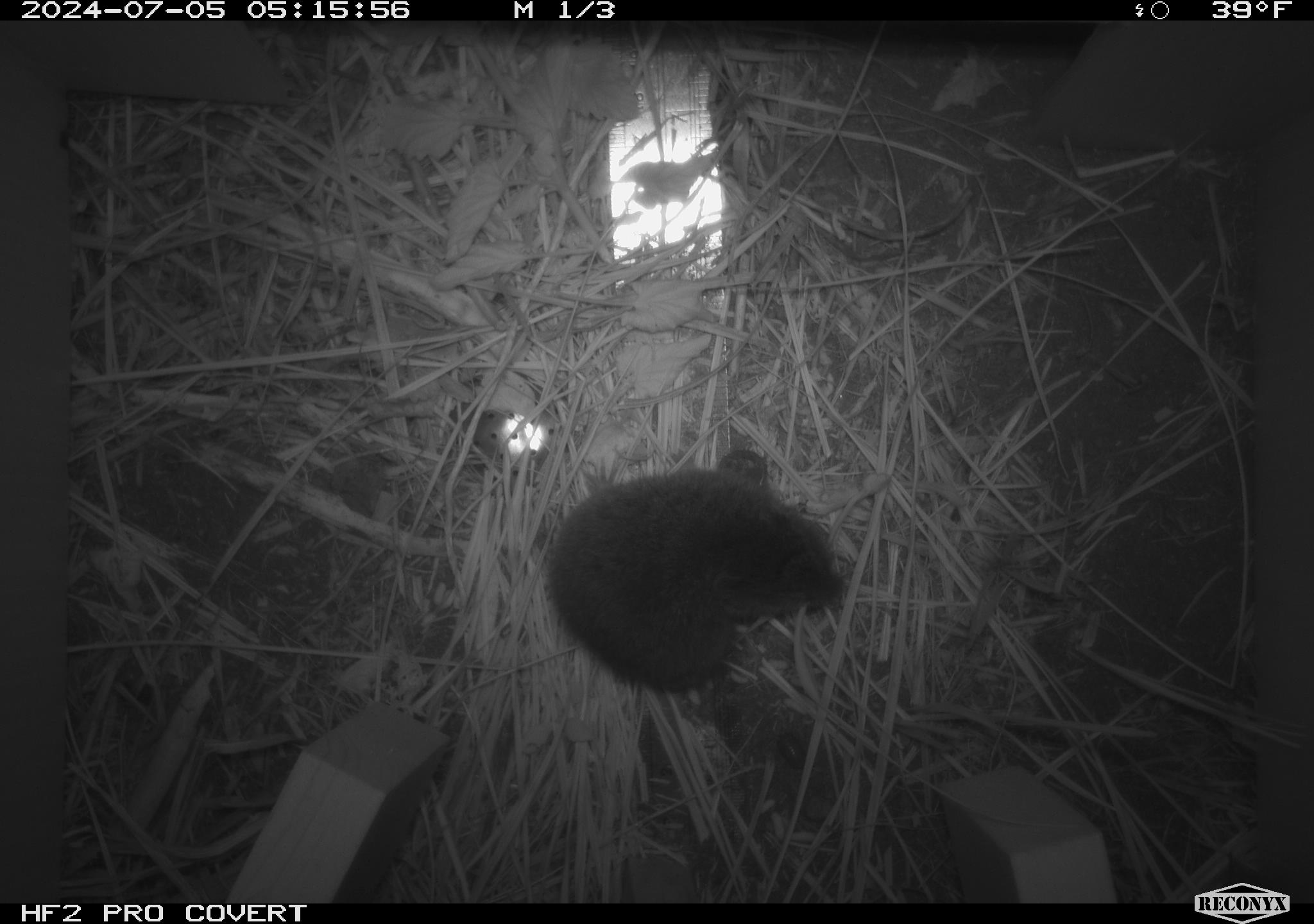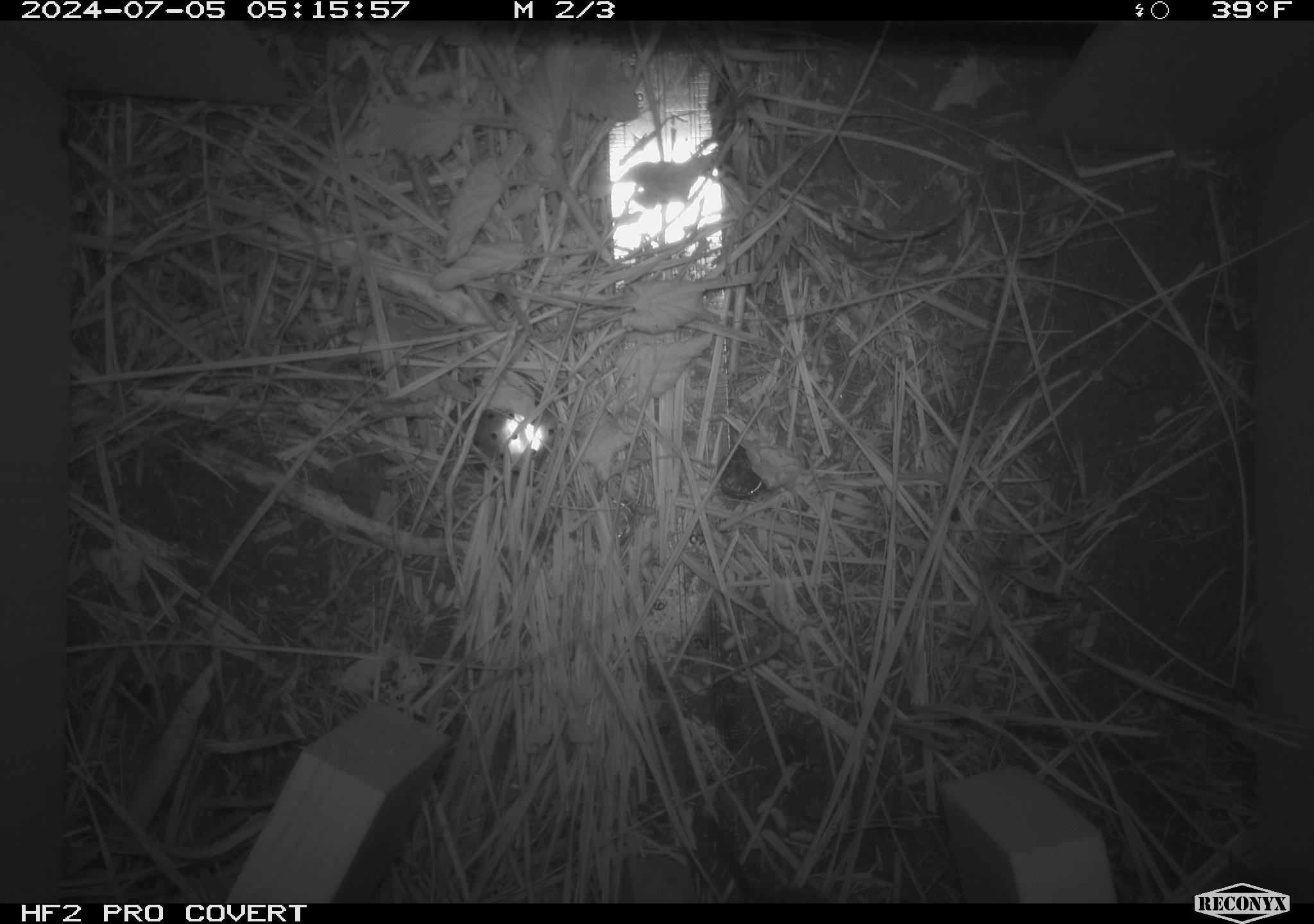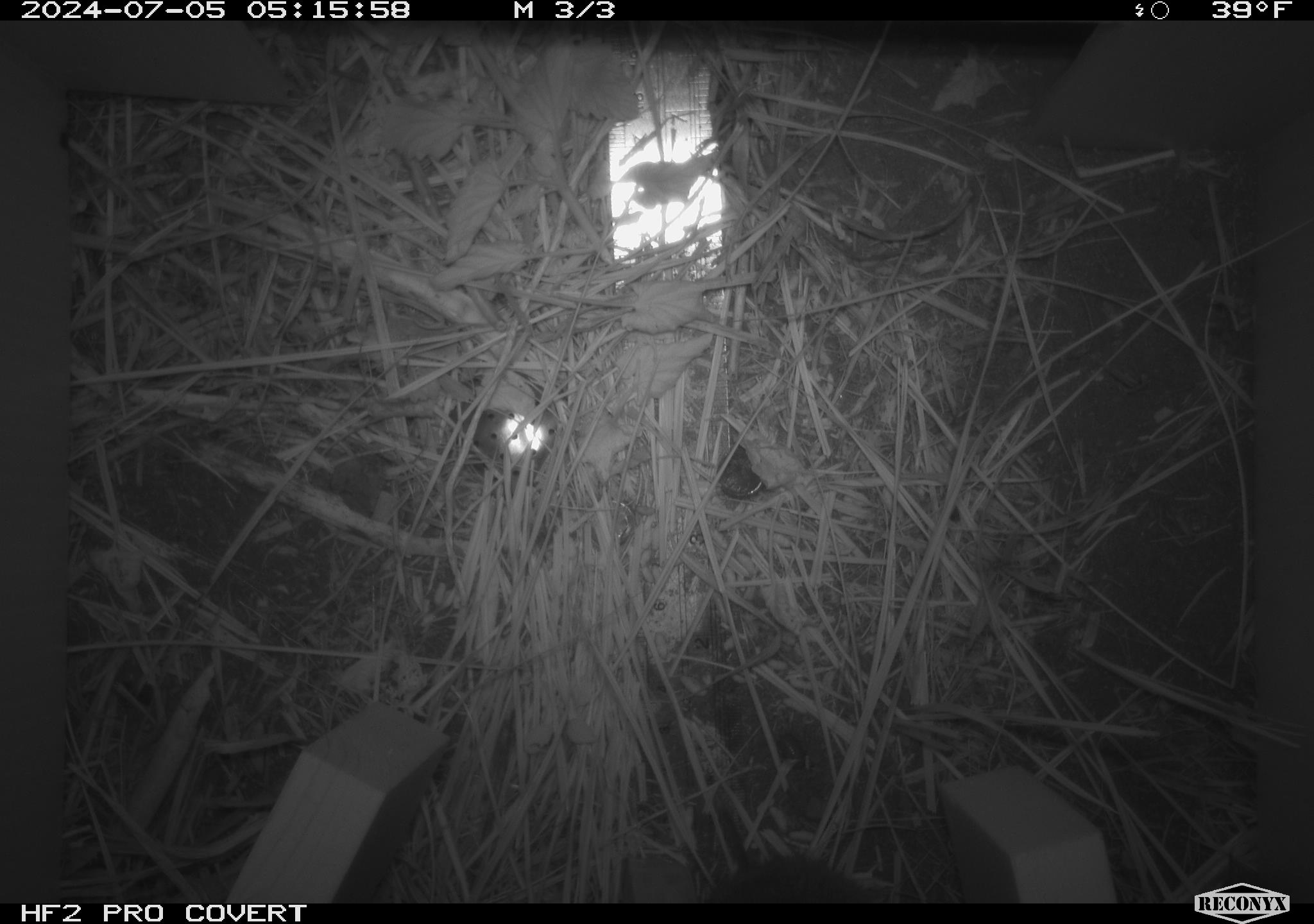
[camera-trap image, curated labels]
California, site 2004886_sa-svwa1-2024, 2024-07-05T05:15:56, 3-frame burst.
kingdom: Animalia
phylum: Chordata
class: Mammalia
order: Rodentia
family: Cricetidae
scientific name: Arvicolinae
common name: voles, lemmings, and muskrats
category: arvicolinae subfamily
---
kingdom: Animalia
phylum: Arthropoda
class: Malacostraca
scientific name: Malacostraca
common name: amphipods, crabs, isopods, krill, lobsters and shrimps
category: malacostracan